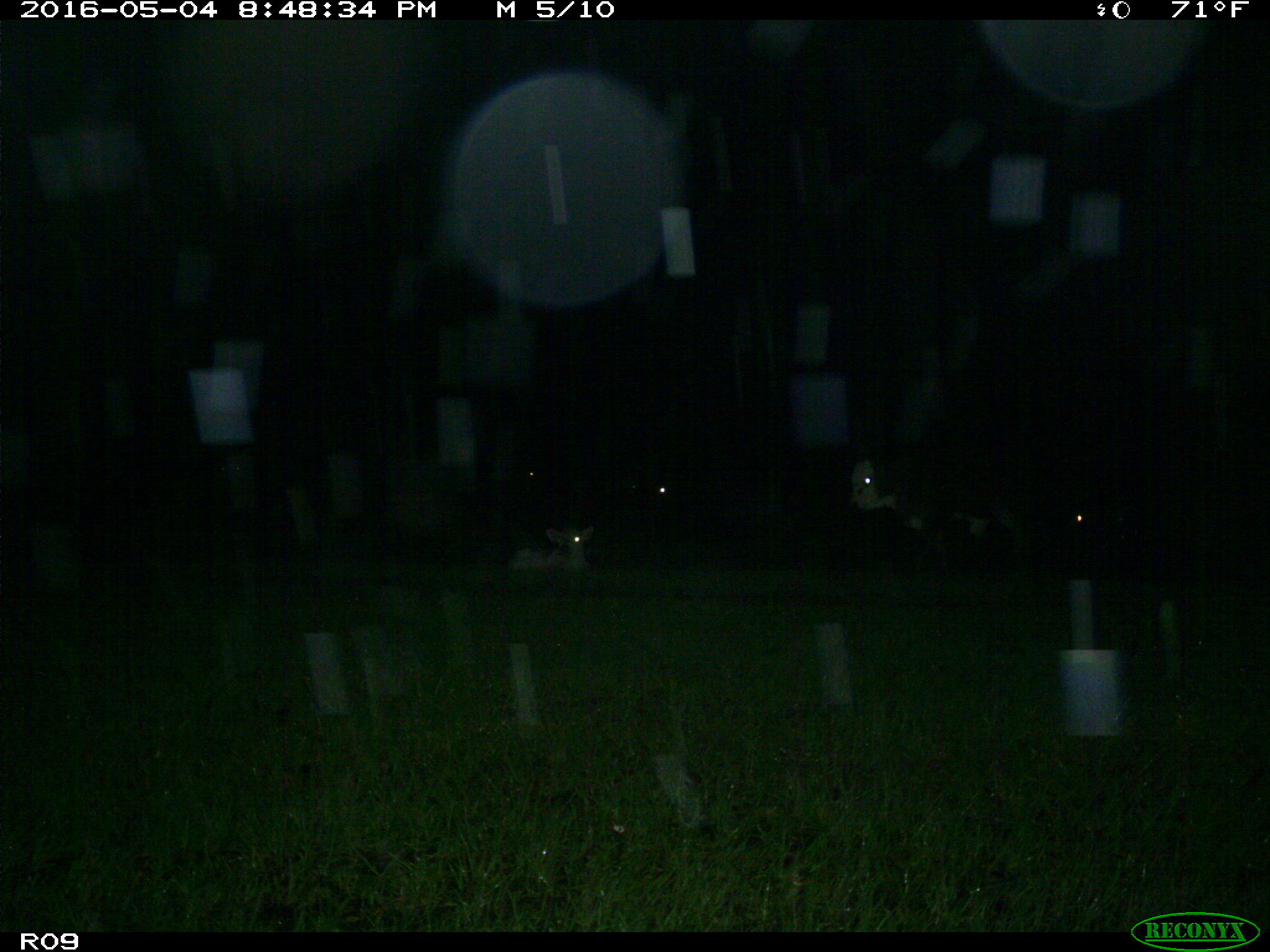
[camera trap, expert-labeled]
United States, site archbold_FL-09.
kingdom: Animalia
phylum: Chordata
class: Mammalia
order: Artiodactyla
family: Bovidae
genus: Bos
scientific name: Bos taurus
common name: domestic cow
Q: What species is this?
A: Bos taurus (domestic cow).